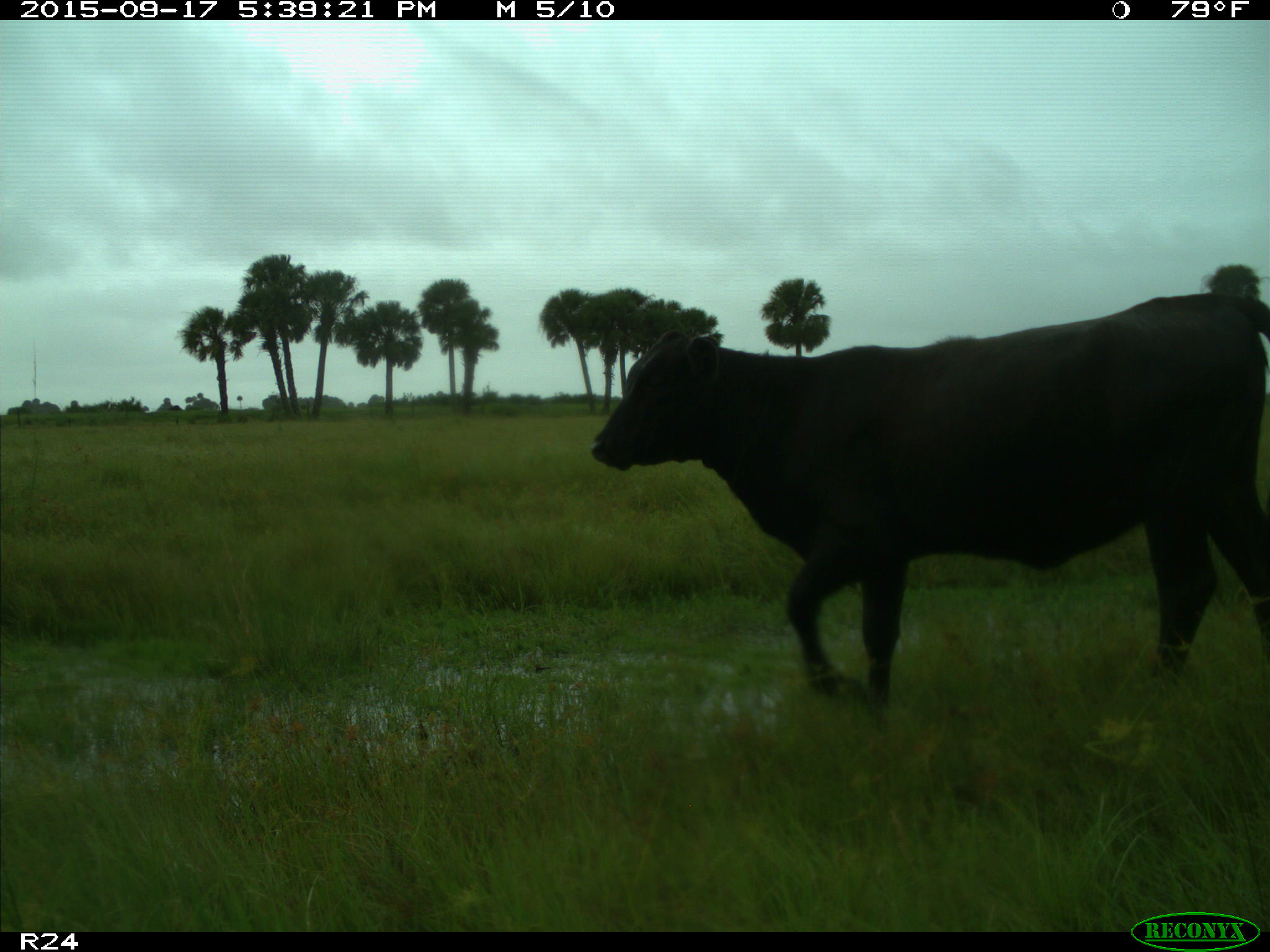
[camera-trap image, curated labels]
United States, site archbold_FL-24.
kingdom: Animalia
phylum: Chordata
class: Mammalia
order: Artiodactyla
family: Bovidae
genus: Bos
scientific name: Bos taurus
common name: domestic cow